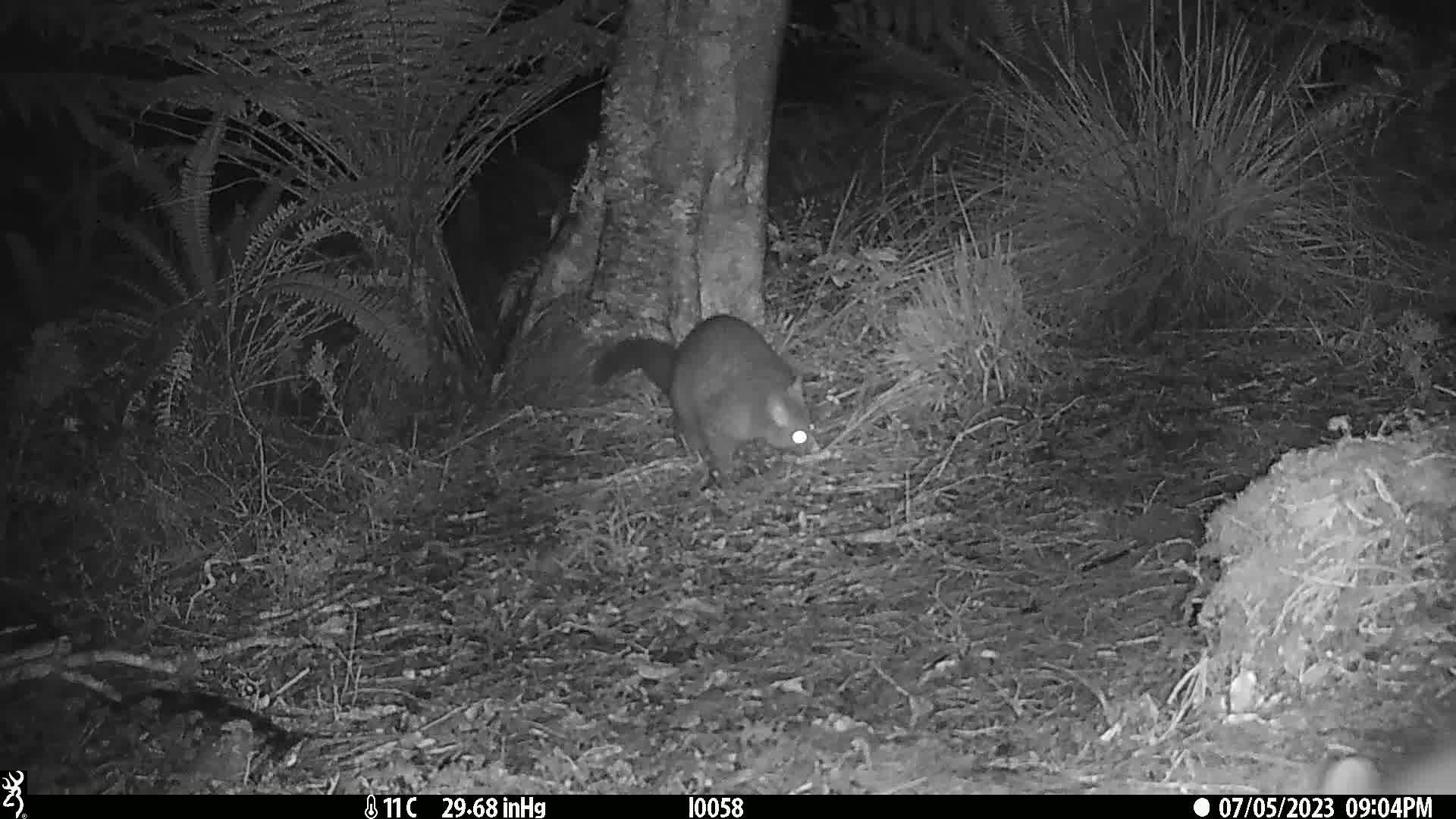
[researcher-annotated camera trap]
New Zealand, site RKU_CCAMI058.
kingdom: Animalia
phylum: Chordata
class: Mammalia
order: Diprotodontia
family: Phalangeridae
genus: Trichosurus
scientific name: Trichosurus vulpecula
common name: common brushtail possum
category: possum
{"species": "possum (common brushtail possum) (Trichosurus vulpecula)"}